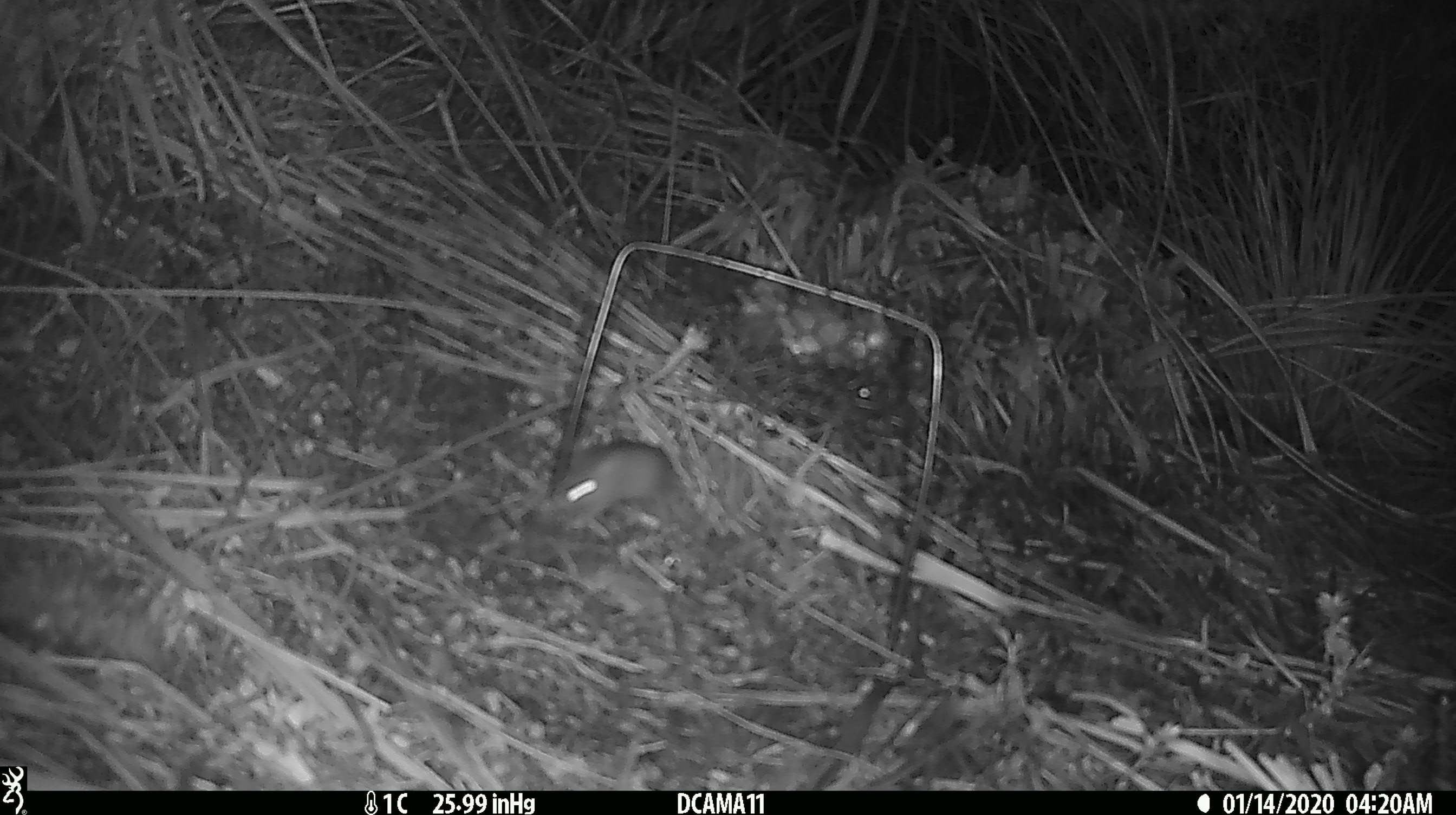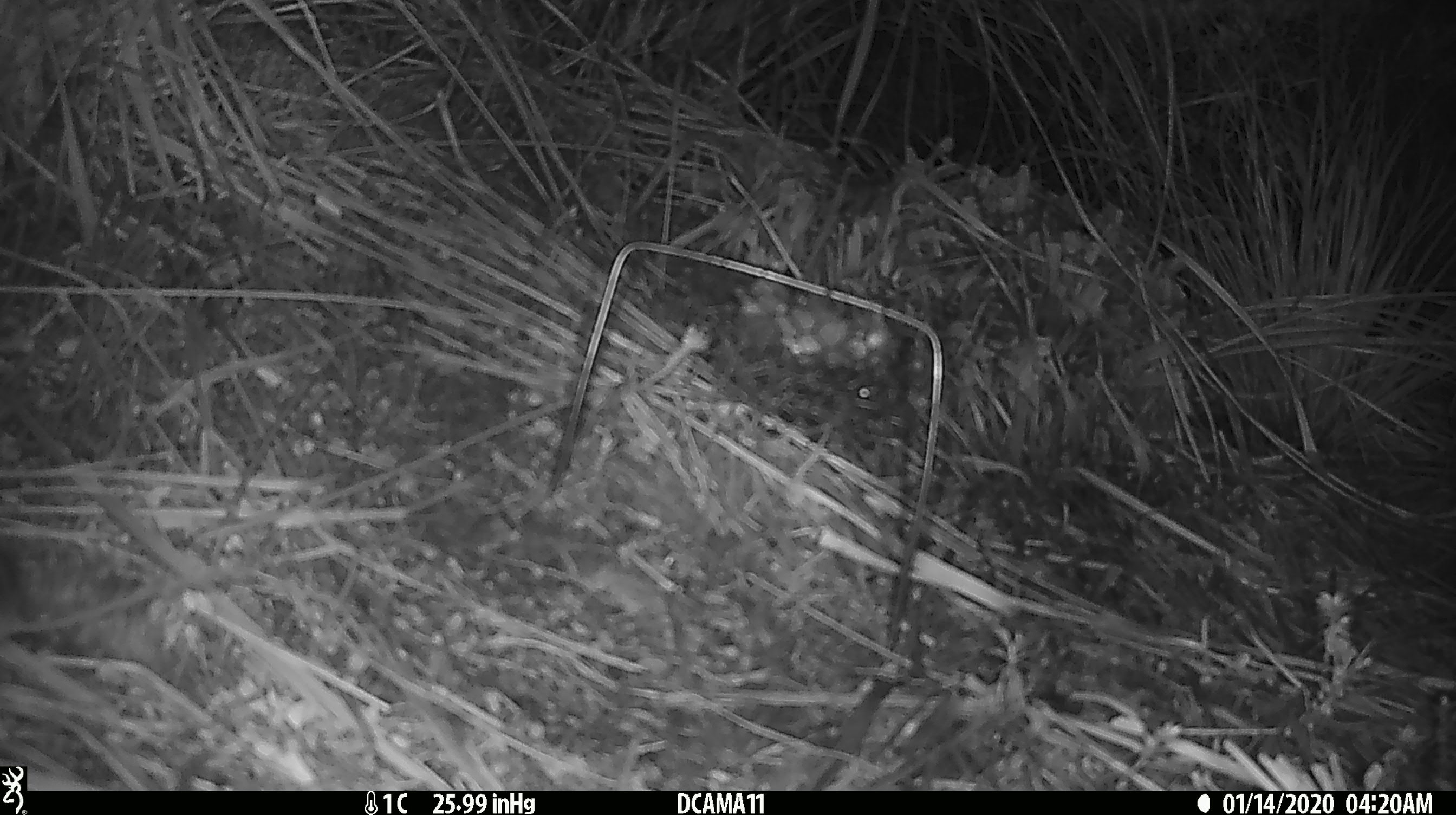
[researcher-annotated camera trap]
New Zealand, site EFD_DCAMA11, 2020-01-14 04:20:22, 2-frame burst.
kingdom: Animalia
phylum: Chordata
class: Mammalia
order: Rodentia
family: Muridae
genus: Mus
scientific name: Mus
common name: mouse